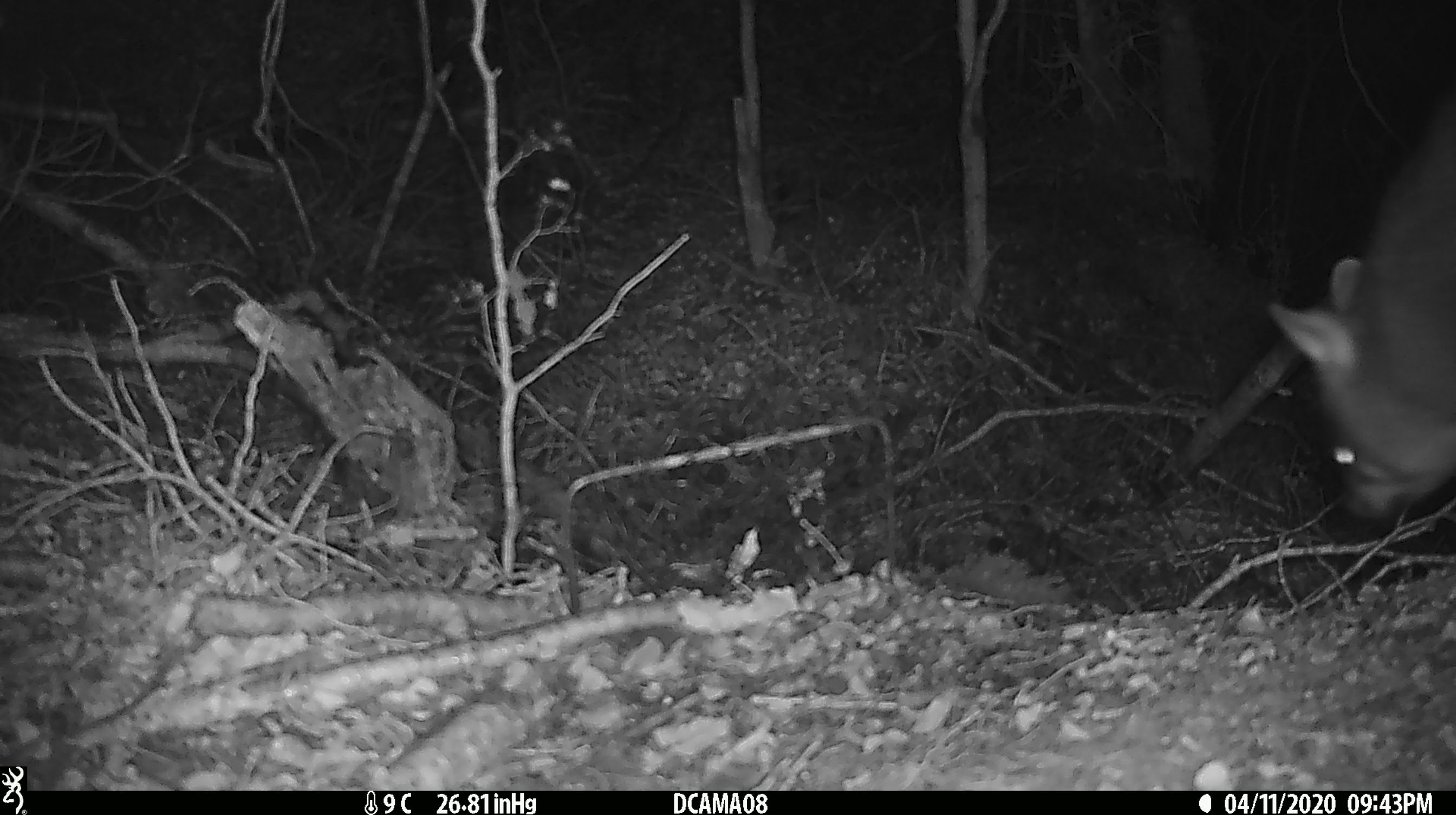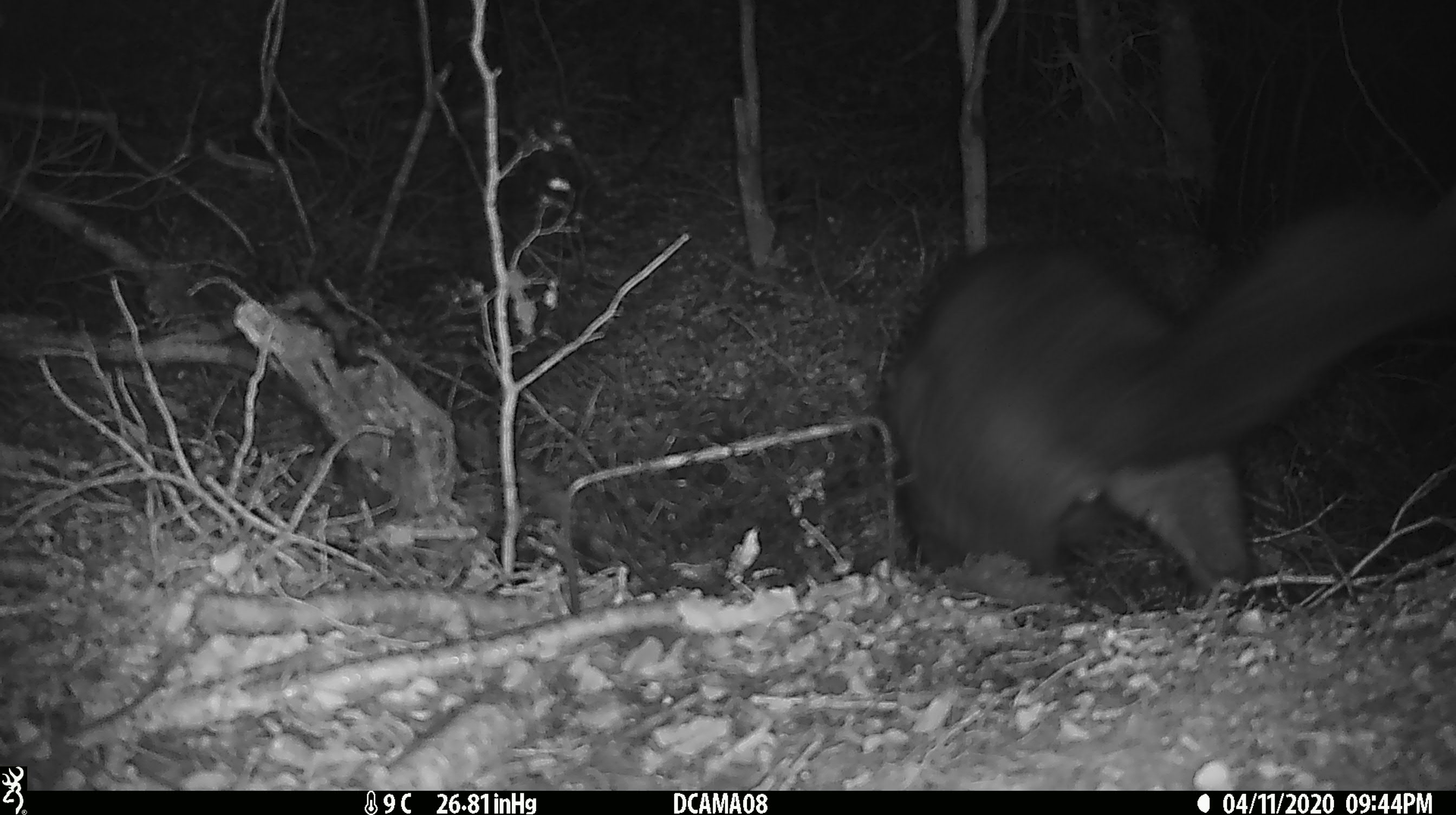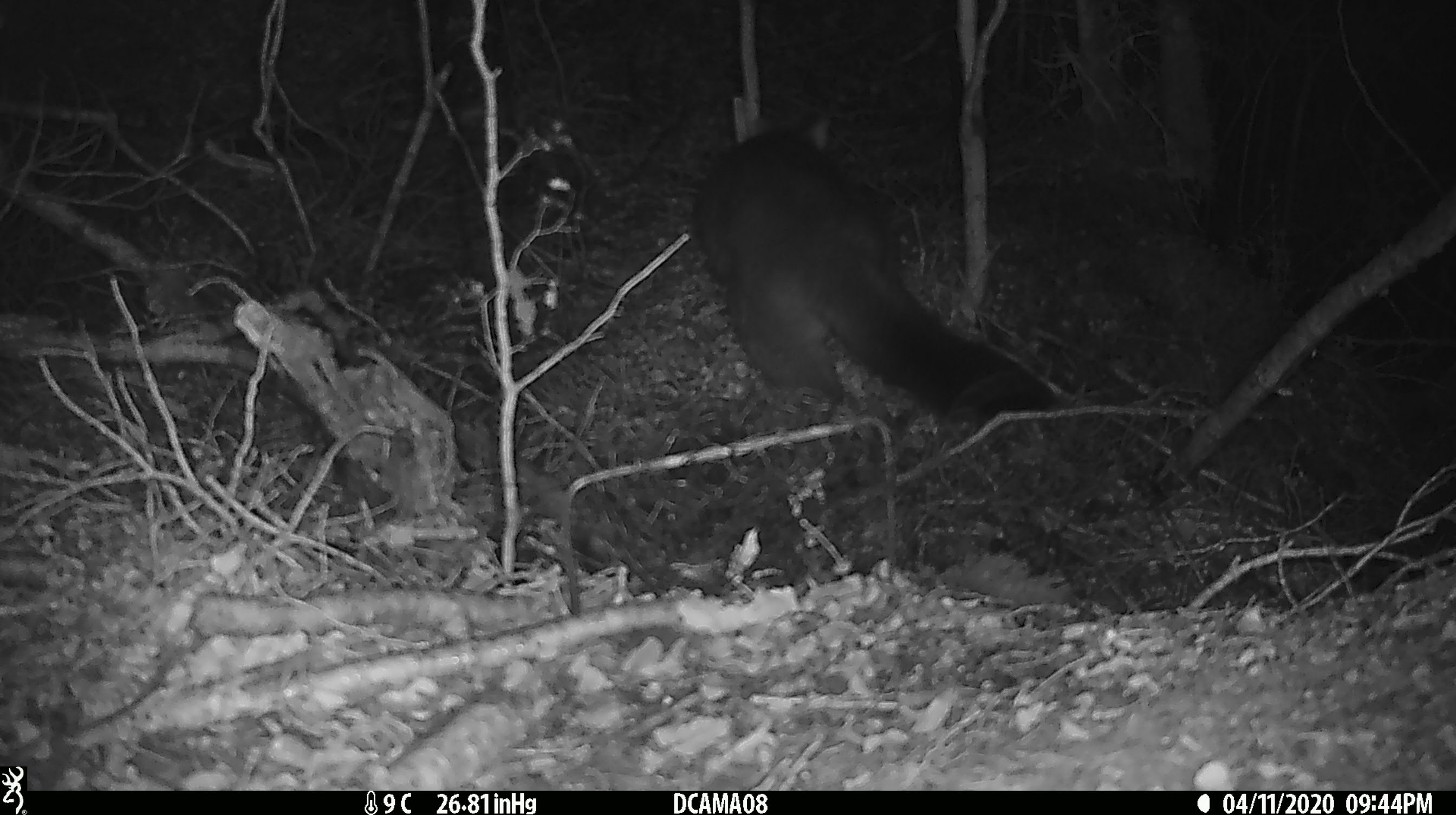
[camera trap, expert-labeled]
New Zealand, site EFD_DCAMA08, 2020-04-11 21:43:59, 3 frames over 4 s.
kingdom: Animalia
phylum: Chordata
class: Mammalia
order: Diprotodontia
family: Phalangeridae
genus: Trichosurus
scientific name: Trichosurus vulpecula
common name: common brushtail possum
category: possum